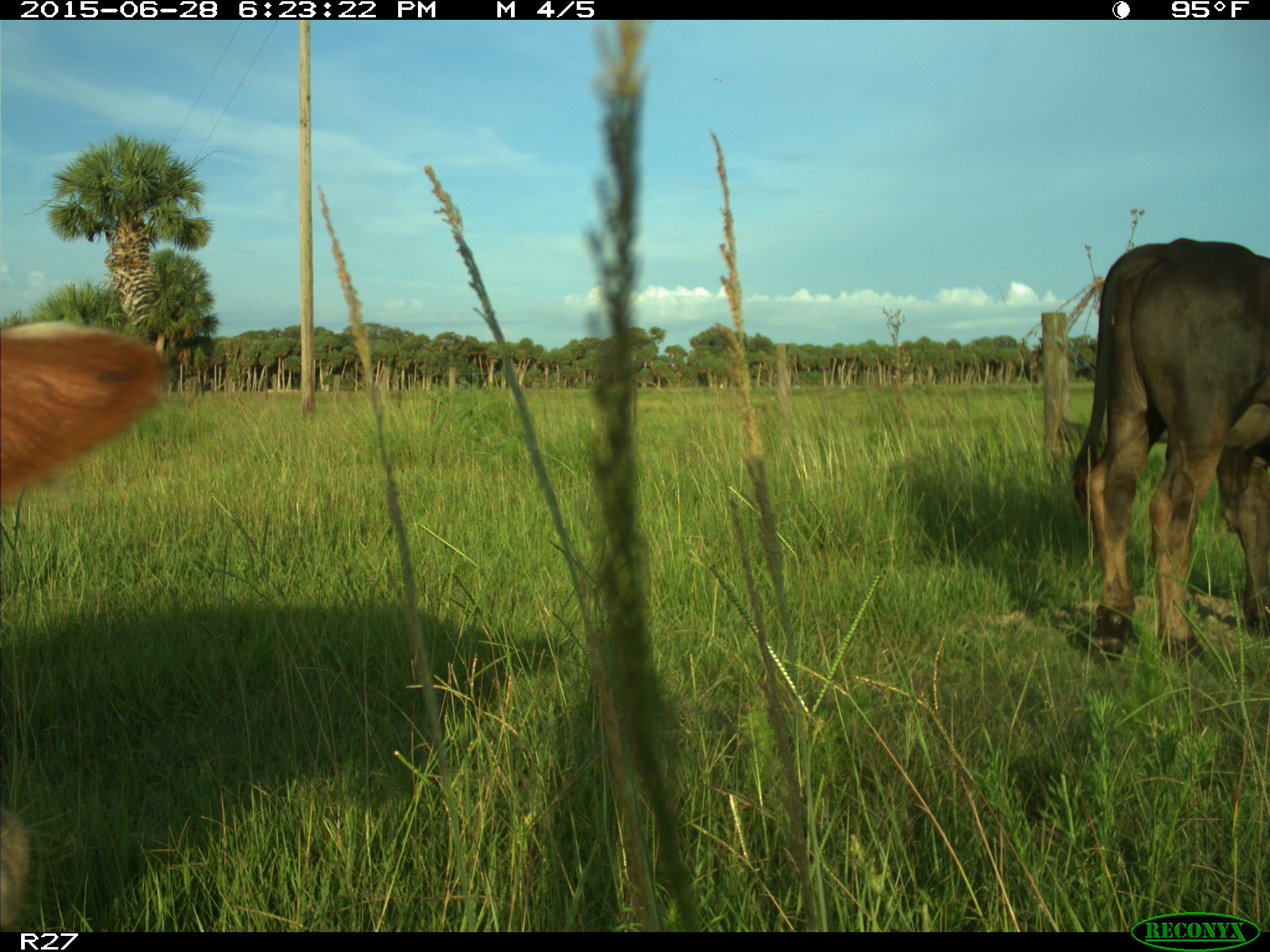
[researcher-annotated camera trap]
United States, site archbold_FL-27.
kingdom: Animalia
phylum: Chordata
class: Mammalia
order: Artiodactyla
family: Bovidae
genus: Bos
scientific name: Bos taurus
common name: domestic cow